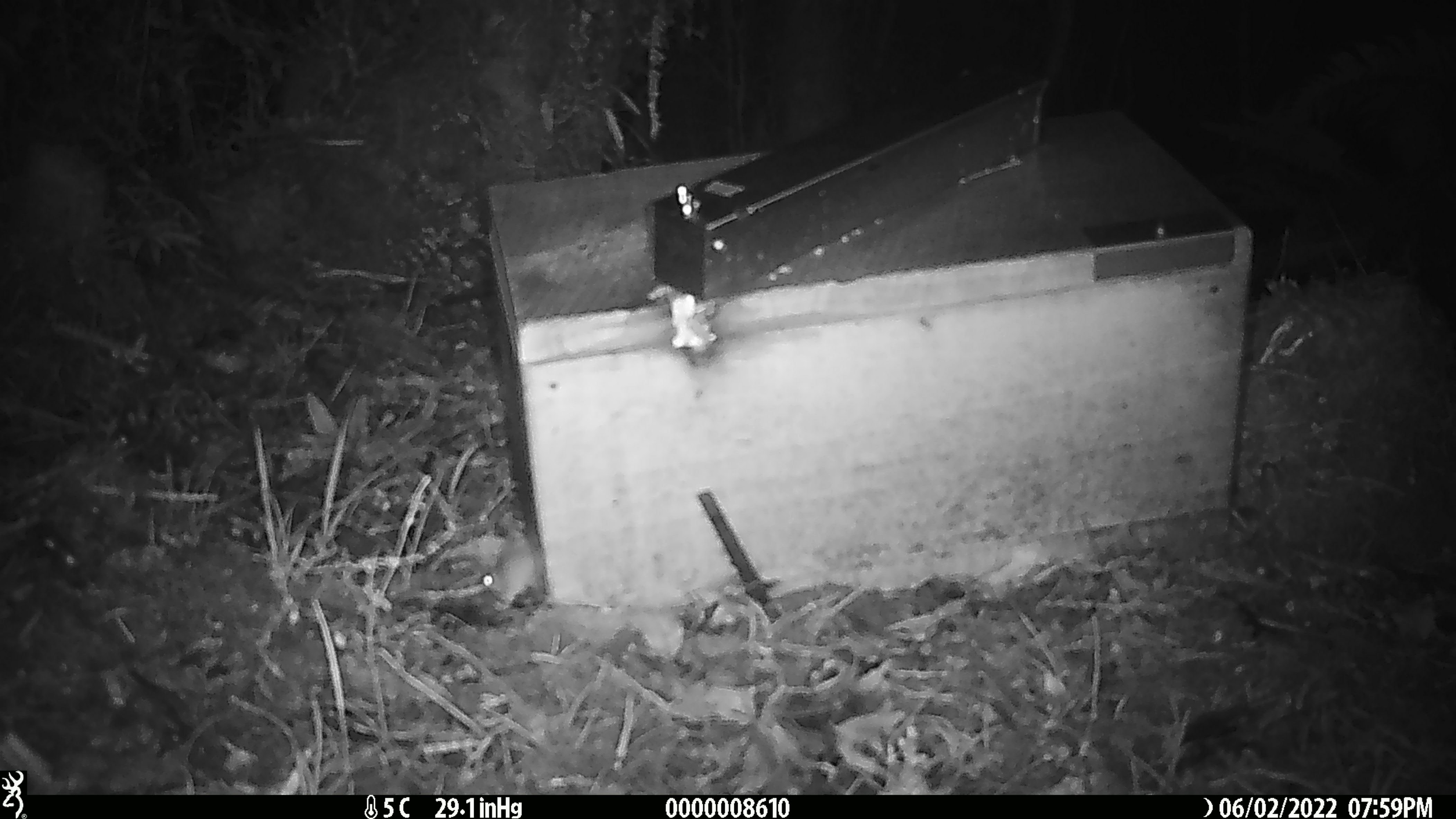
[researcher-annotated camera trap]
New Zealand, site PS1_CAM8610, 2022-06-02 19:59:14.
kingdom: Animalia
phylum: Chordata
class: Mammalia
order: Rodentia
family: Muridae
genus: Mus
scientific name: Mus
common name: mouse